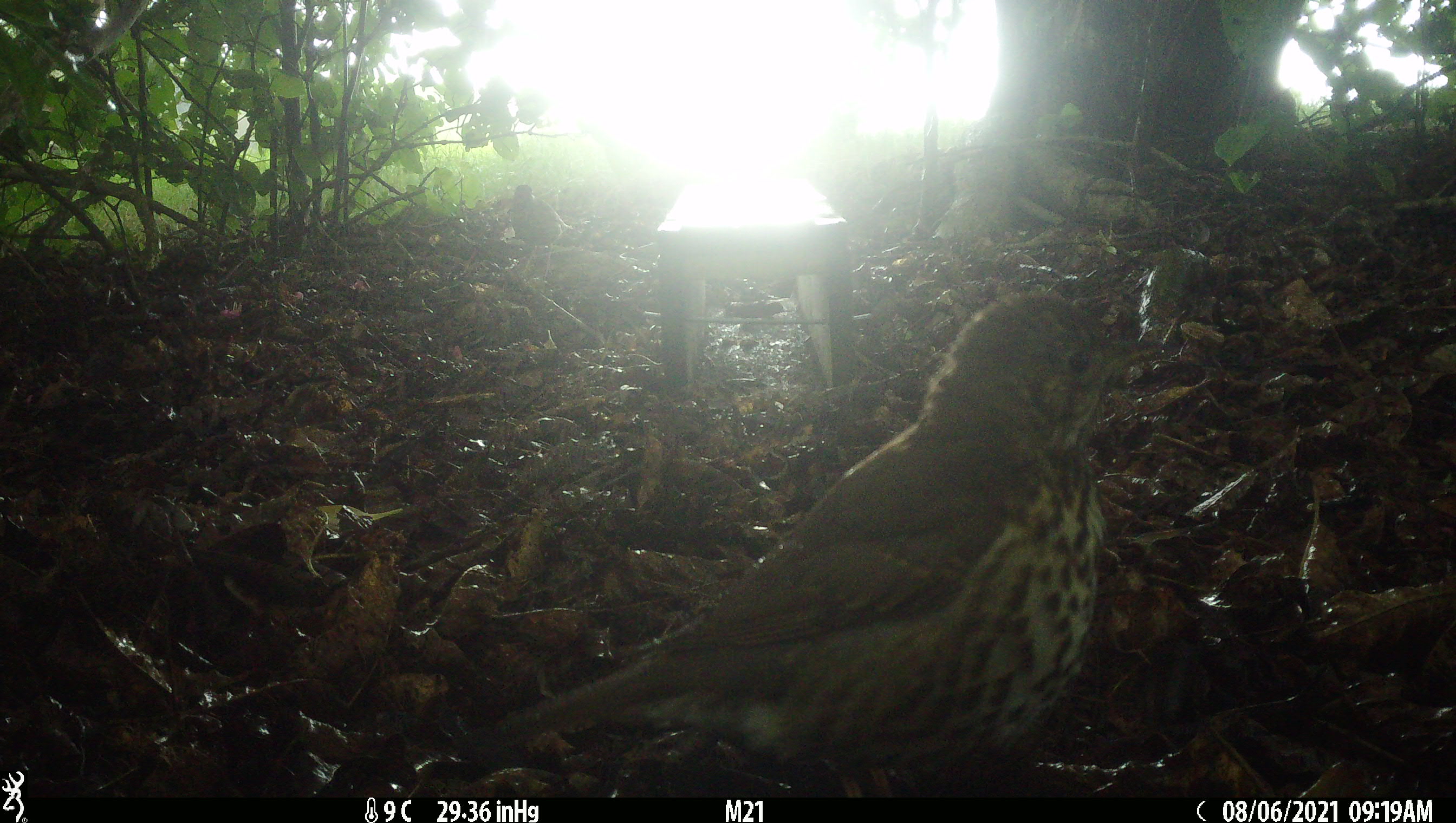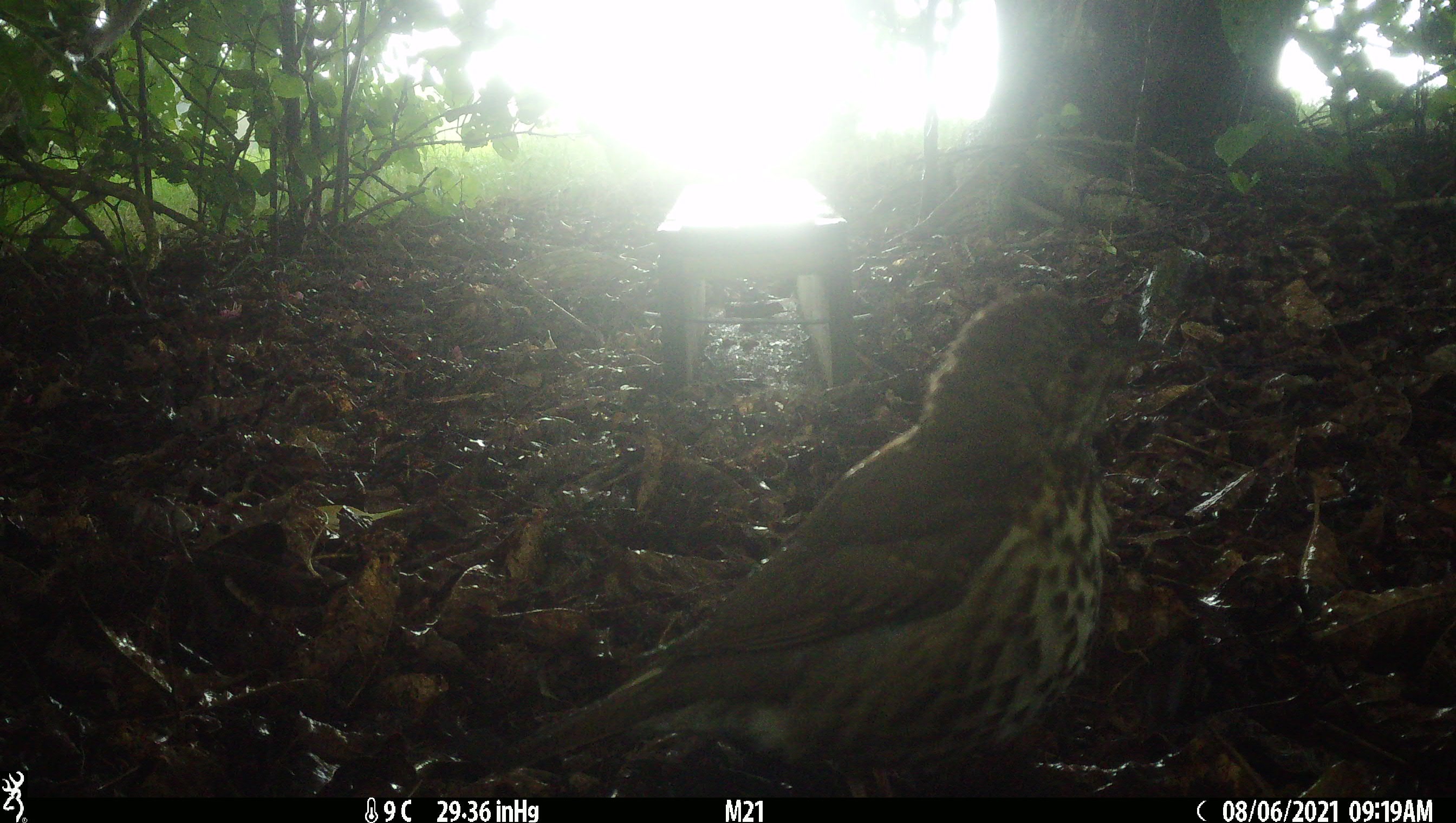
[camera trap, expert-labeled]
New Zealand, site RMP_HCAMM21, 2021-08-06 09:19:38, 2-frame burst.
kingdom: Animalia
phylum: Chordata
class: Aves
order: Passeriformes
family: Turdidae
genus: Turdus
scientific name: Turdus philomelos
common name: song thrush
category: thrush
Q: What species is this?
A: Thrush (song thrush) (Turdus philomelos).